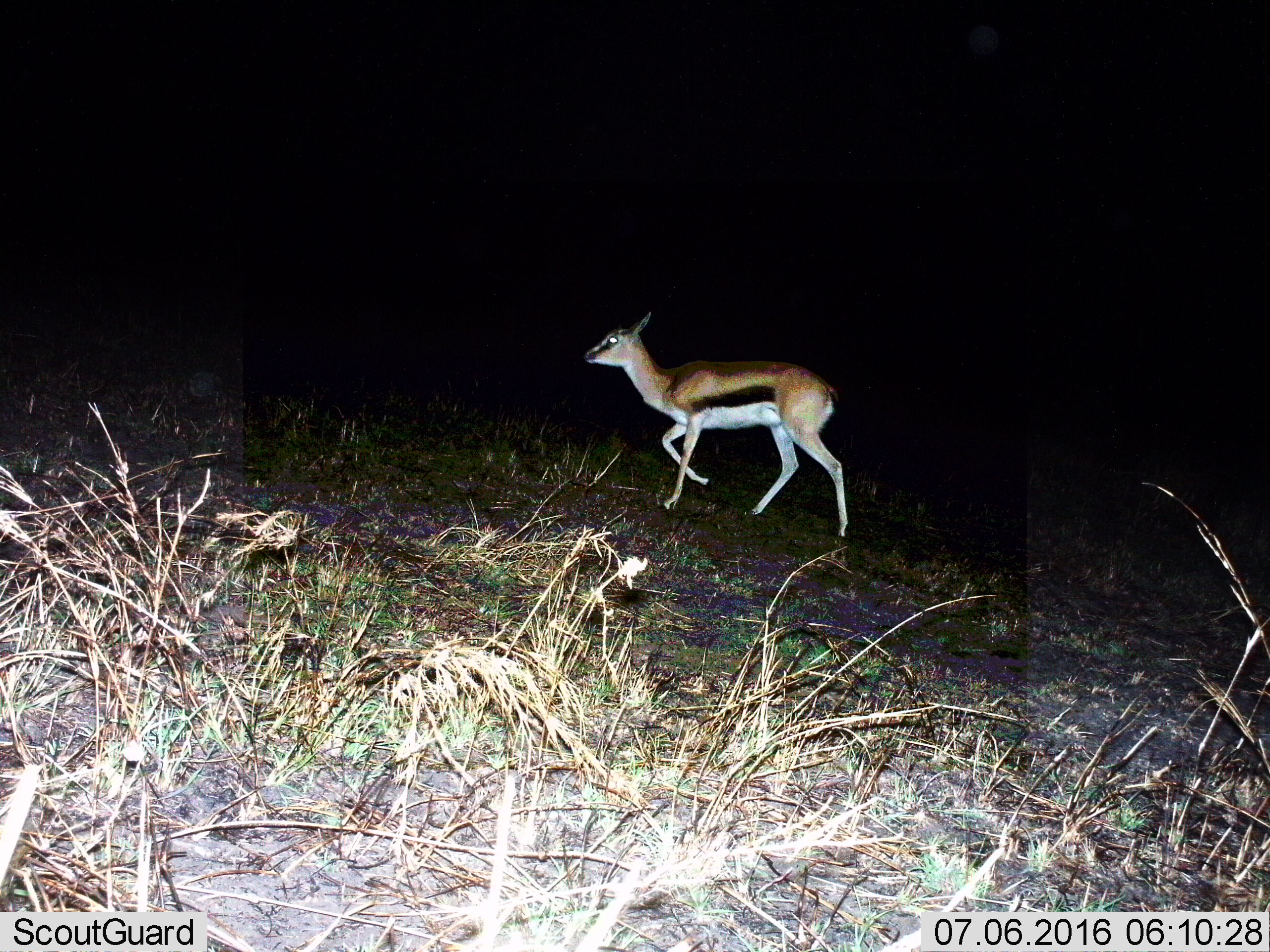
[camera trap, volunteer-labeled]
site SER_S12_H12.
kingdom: Animalia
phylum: Chordata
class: Mammalia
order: Artiodactyla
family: Bovidae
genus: Eudorcas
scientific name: Eudorcas thomsonii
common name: thomson's gazelle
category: gazellethomsons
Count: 1.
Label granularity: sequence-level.